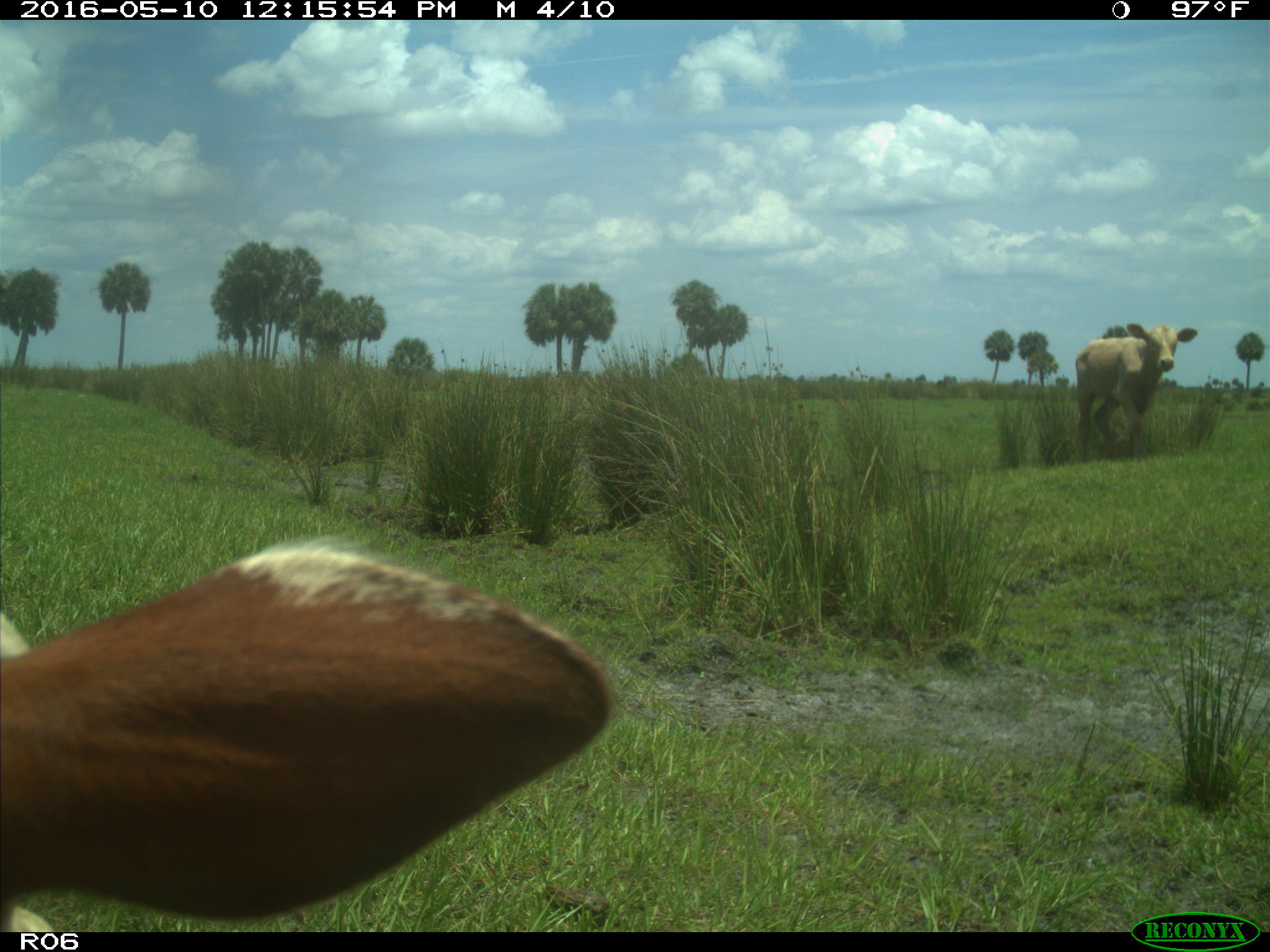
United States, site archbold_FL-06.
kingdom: Animalia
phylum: Chordata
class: Mammalia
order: Artiodactyla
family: Bovidae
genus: Bos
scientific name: Bos taurus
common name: domestic cow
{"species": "Bos taurus (domestic cow)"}